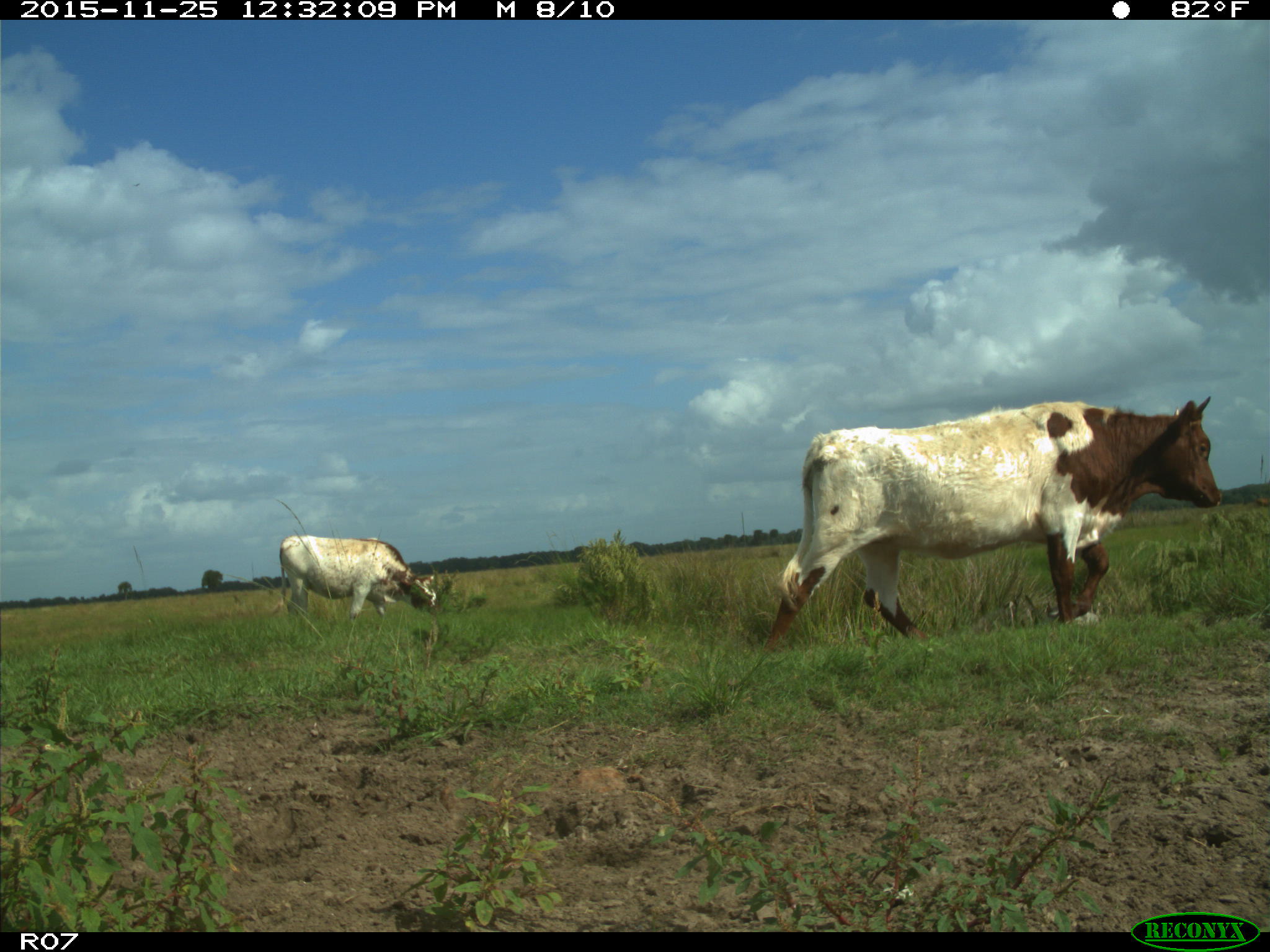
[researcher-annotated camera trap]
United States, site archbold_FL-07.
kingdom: Animalia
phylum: Chordata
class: Mammalia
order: Artiodactyla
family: Bovidae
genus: Bos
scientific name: Bos taurus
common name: domestic cow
Bos taurus (domestic cow).